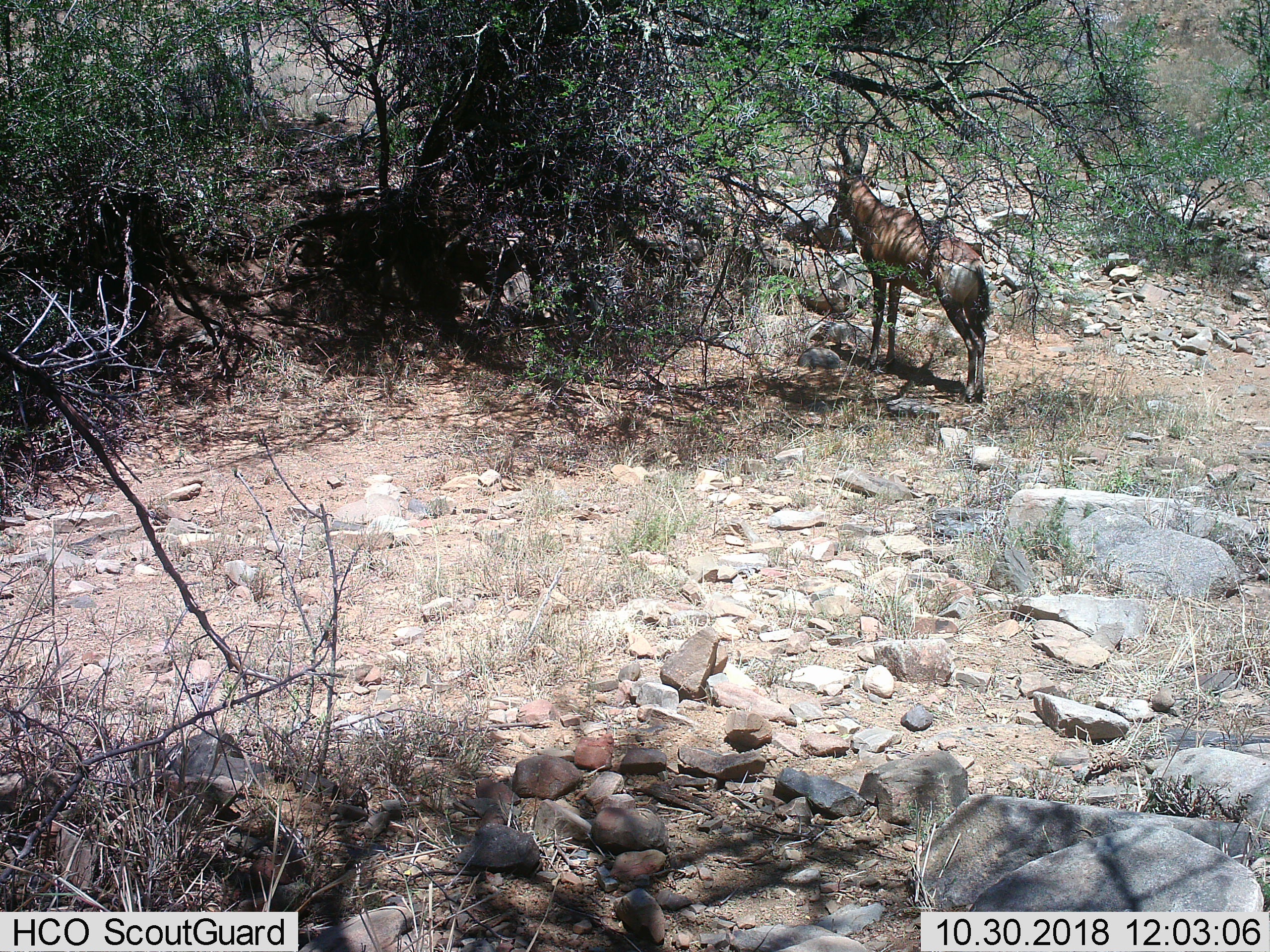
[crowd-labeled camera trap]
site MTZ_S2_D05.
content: unidentified animal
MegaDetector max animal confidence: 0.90